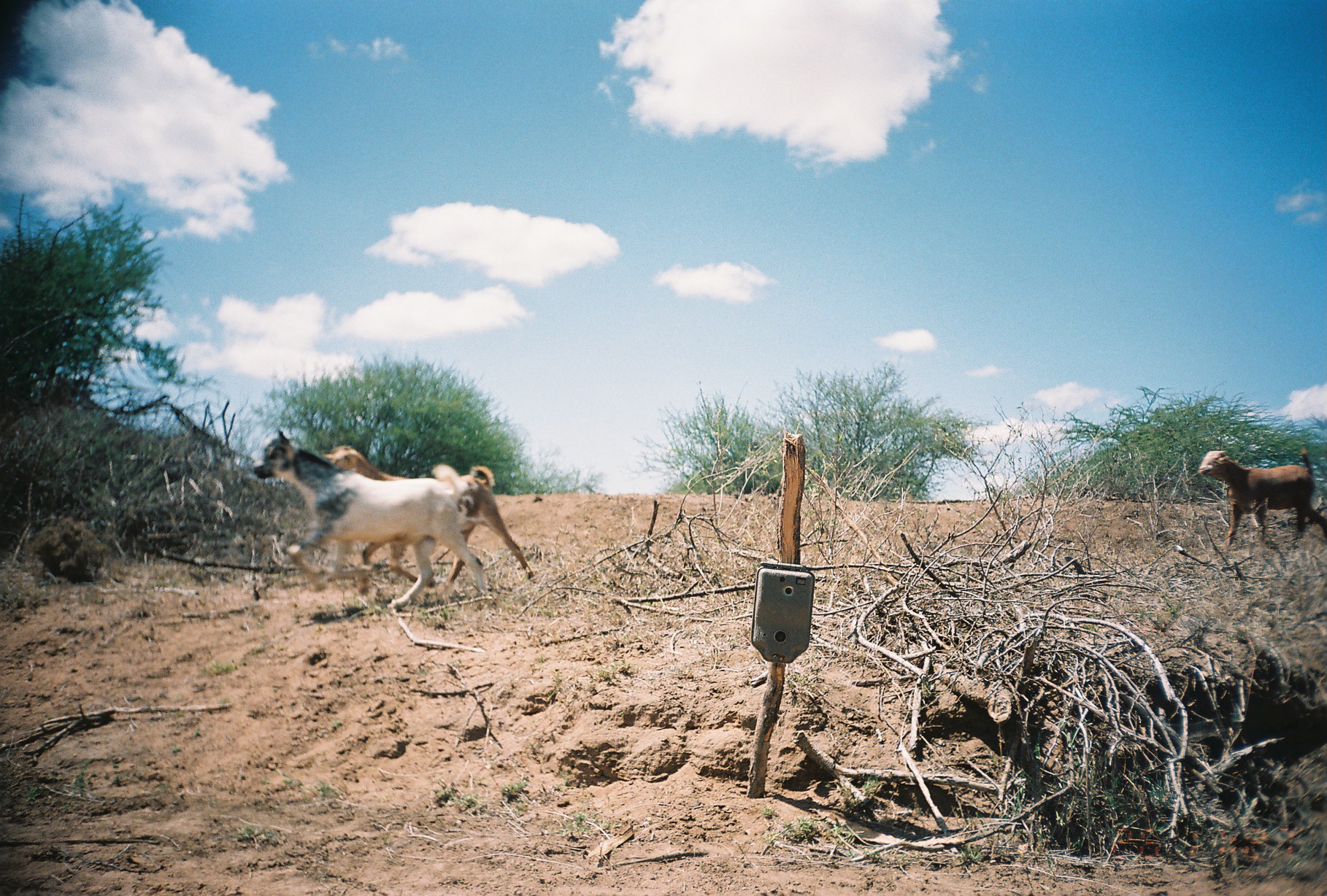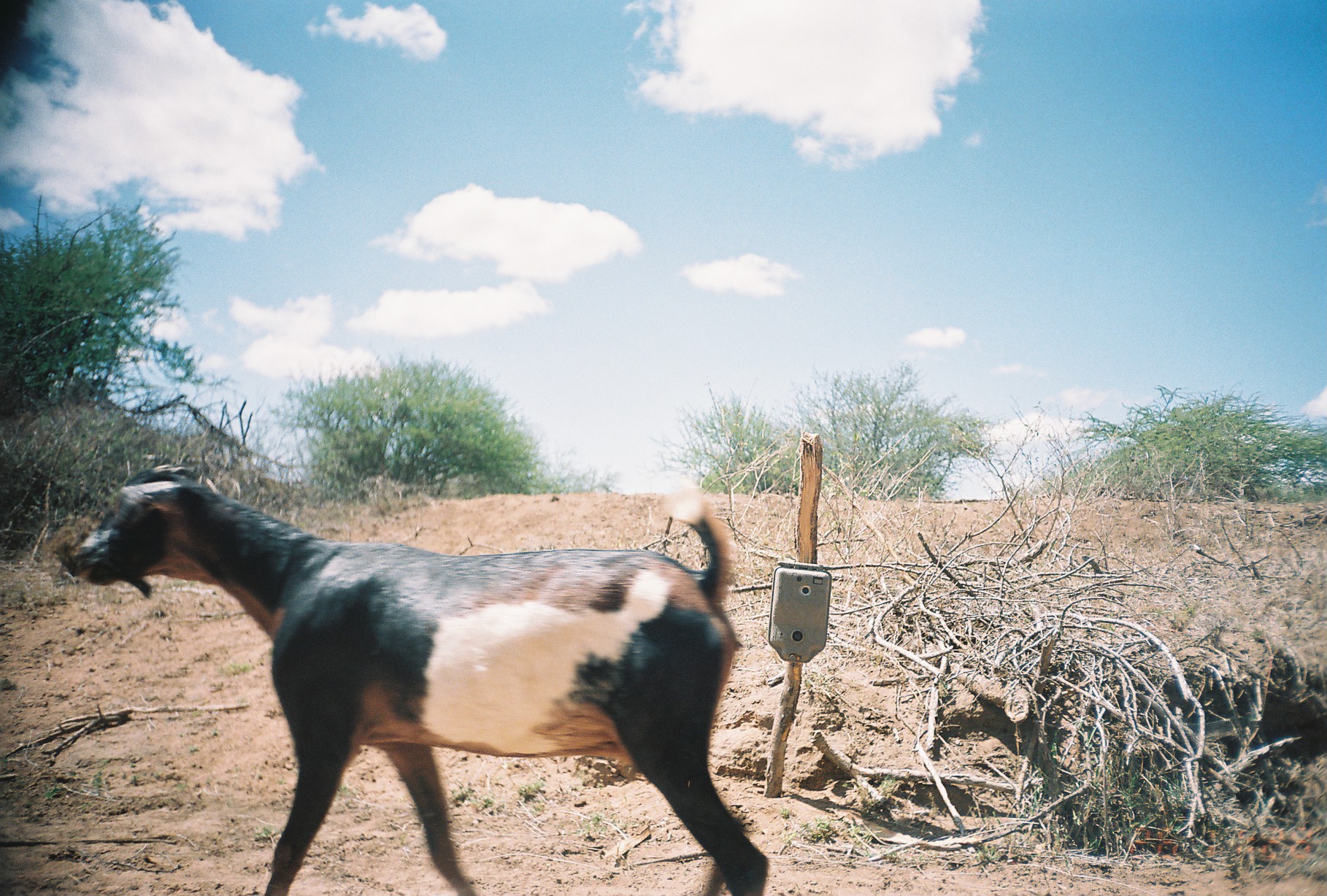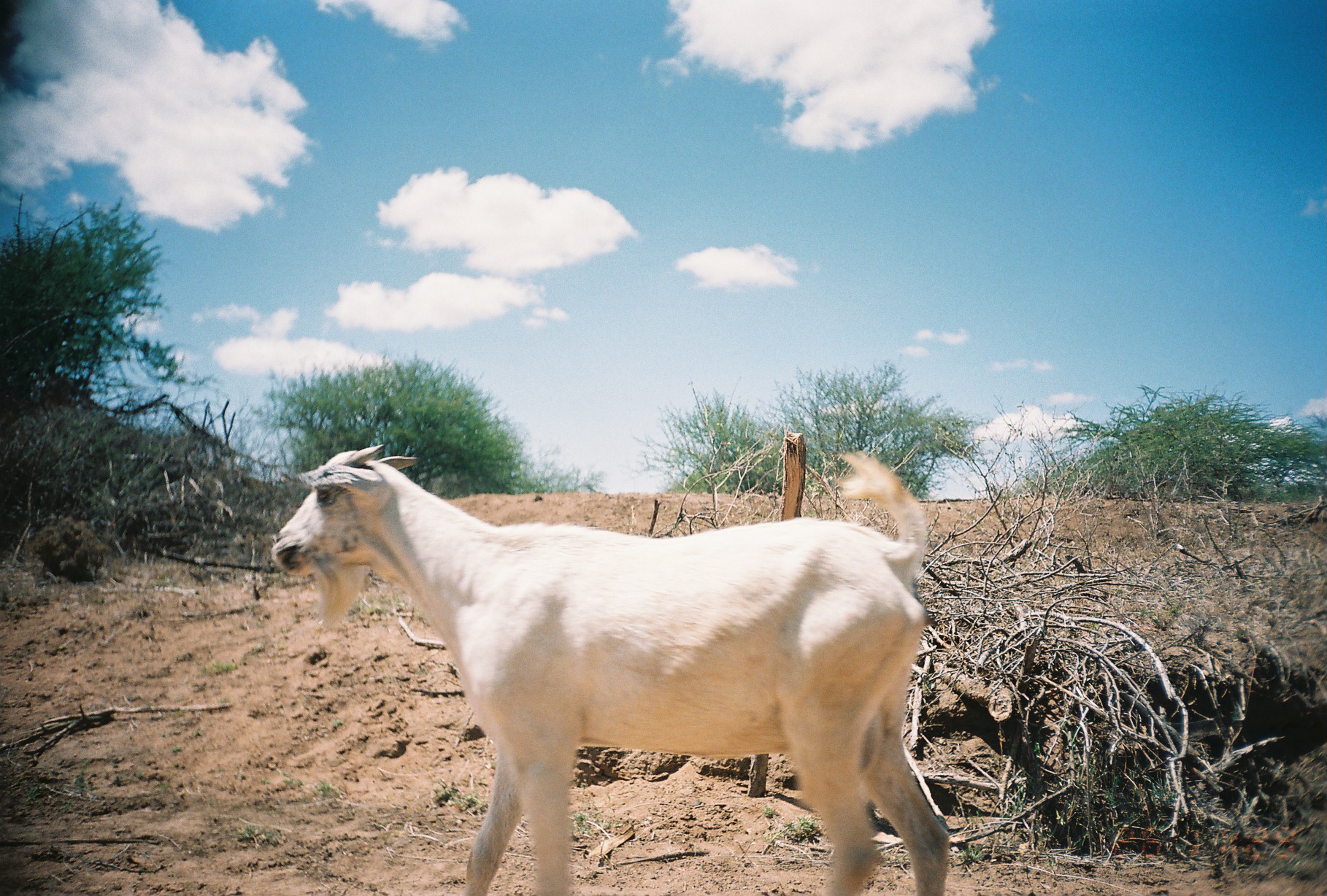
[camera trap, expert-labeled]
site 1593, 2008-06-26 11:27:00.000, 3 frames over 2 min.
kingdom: Animalia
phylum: Chordata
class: Mammalia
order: Artiodactyla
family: Bovidae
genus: Capra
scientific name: Capra aegagrus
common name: wild goat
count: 3